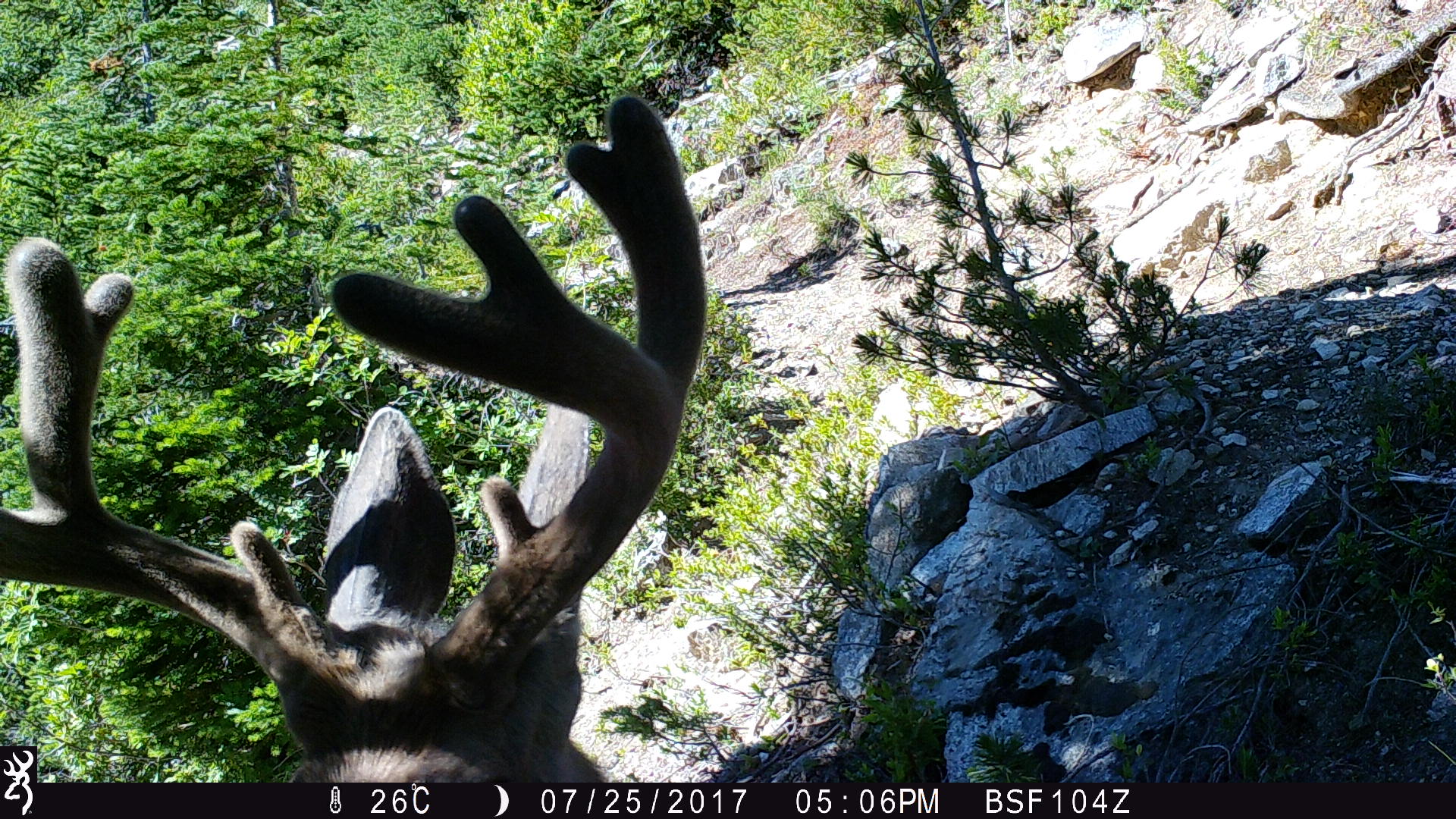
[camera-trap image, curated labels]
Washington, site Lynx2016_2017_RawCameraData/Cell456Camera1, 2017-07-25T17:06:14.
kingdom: Animalia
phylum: Chordata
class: Mammalia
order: Artiodactyla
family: Cervidae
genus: Odocoileus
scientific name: Odocoileus hemionus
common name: mule deer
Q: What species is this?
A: Odocoileus hemionus (mule deer).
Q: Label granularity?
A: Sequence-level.